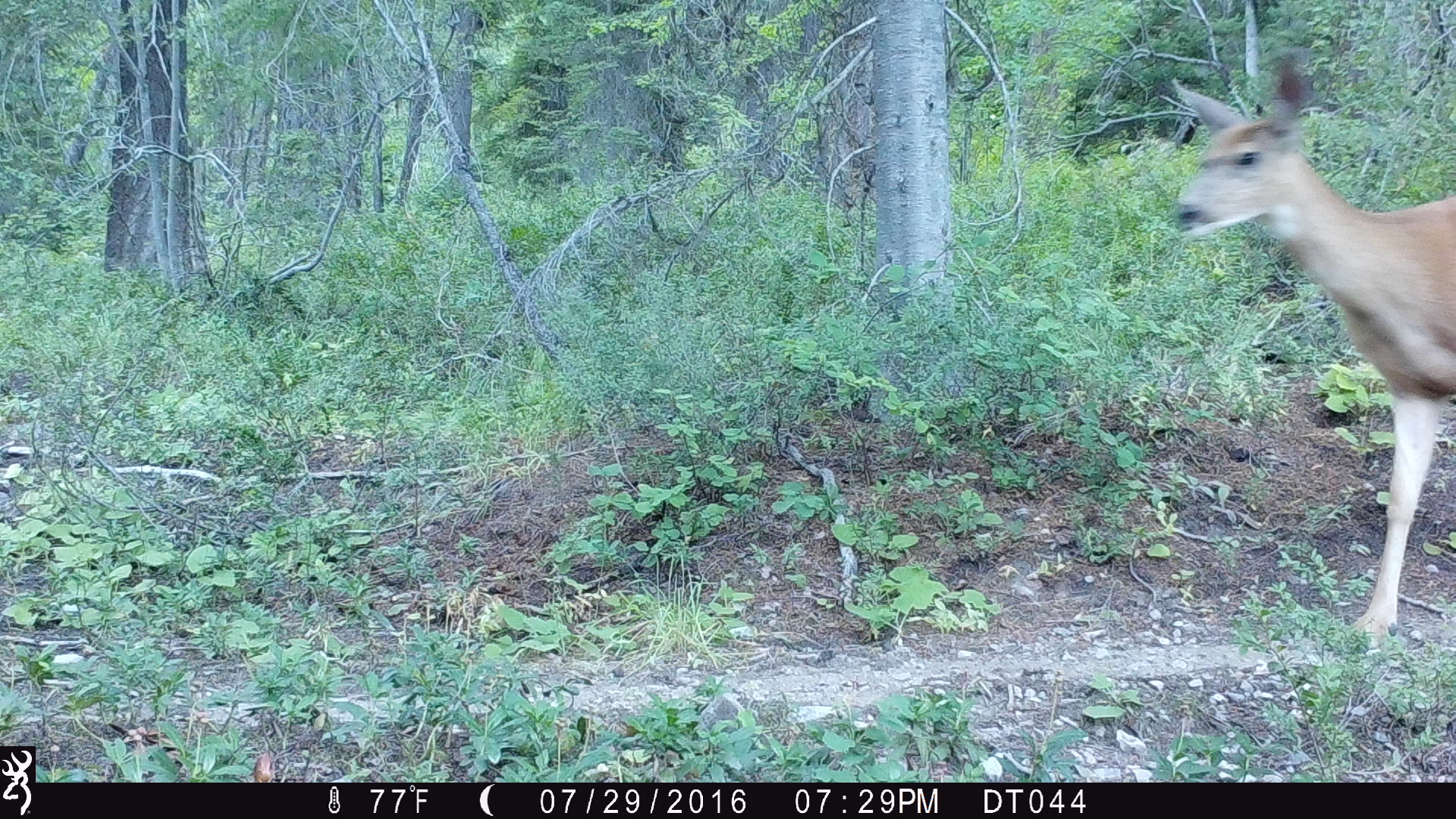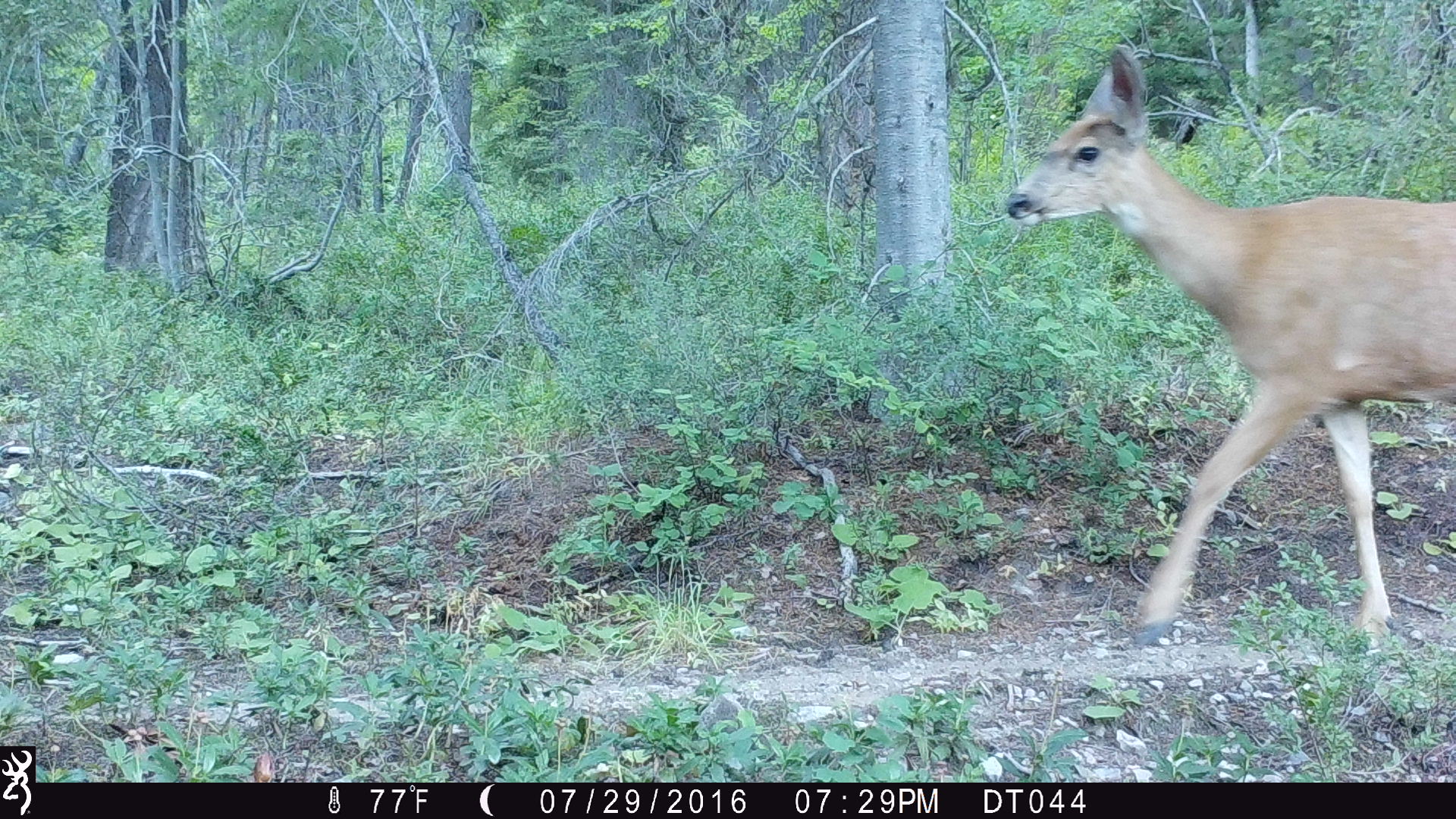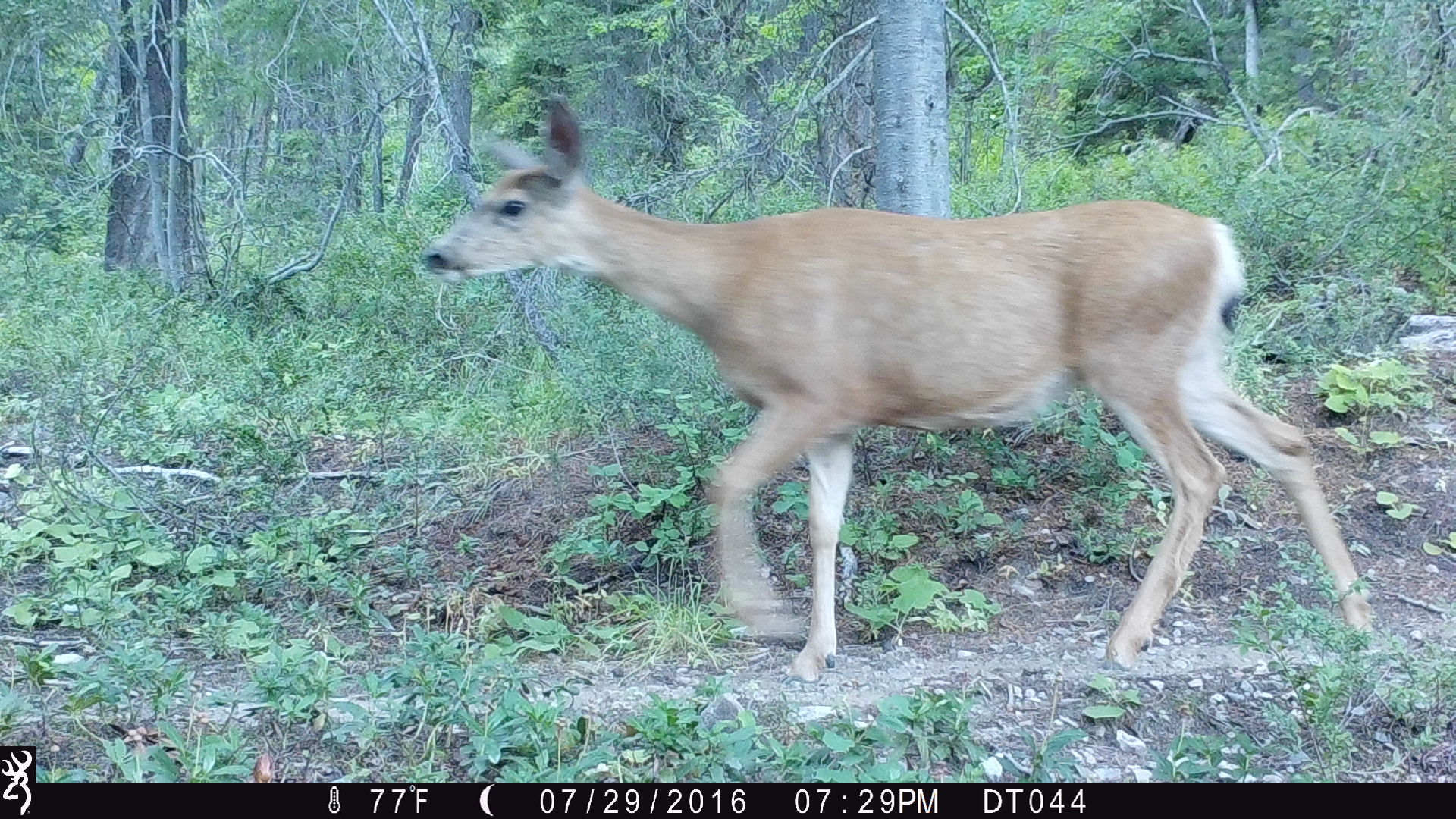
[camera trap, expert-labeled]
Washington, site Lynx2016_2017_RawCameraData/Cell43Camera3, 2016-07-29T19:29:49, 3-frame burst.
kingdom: Animalia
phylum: Chordata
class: Mammalia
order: Artiodactyla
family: Cervidae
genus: Odocoileus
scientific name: Odocoileus hemionus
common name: mule deer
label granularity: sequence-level